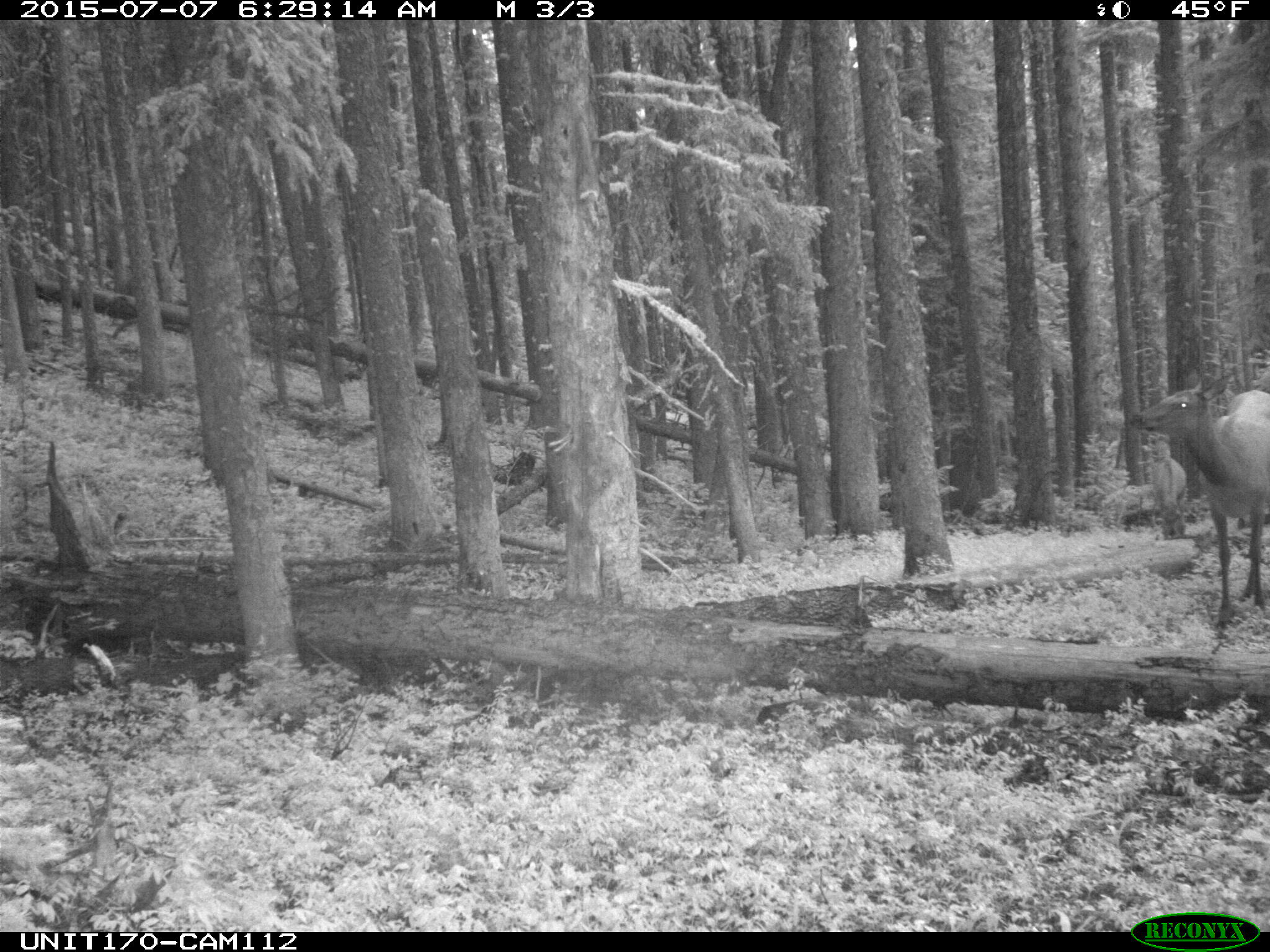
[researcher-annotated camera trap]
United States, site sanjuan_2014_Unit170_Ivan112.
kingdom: Animalia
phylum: Chordata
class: Mammalia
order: Artiodactyla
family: Cervidae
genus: Cervus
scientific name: Cervus elaphus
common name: red deer